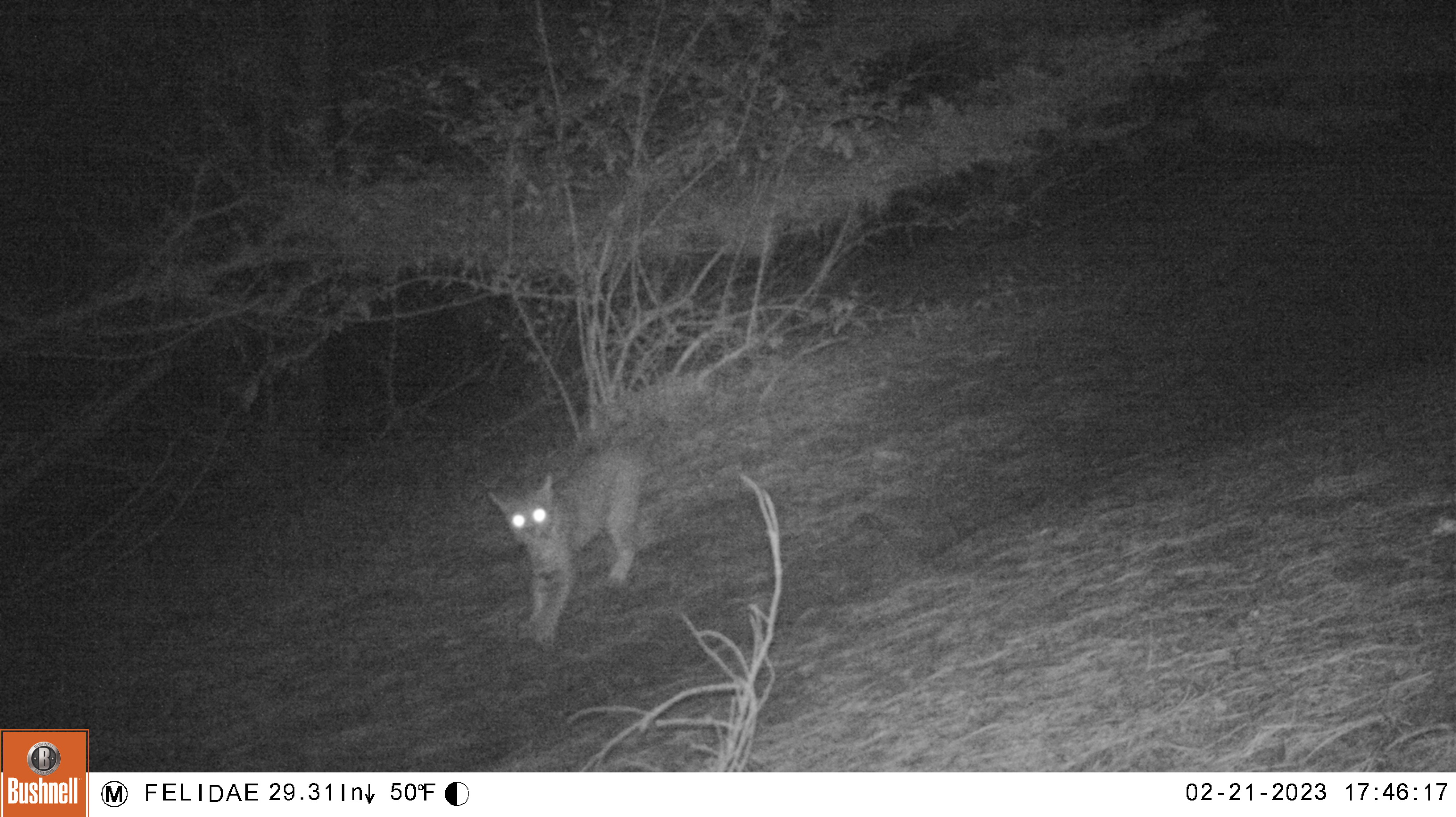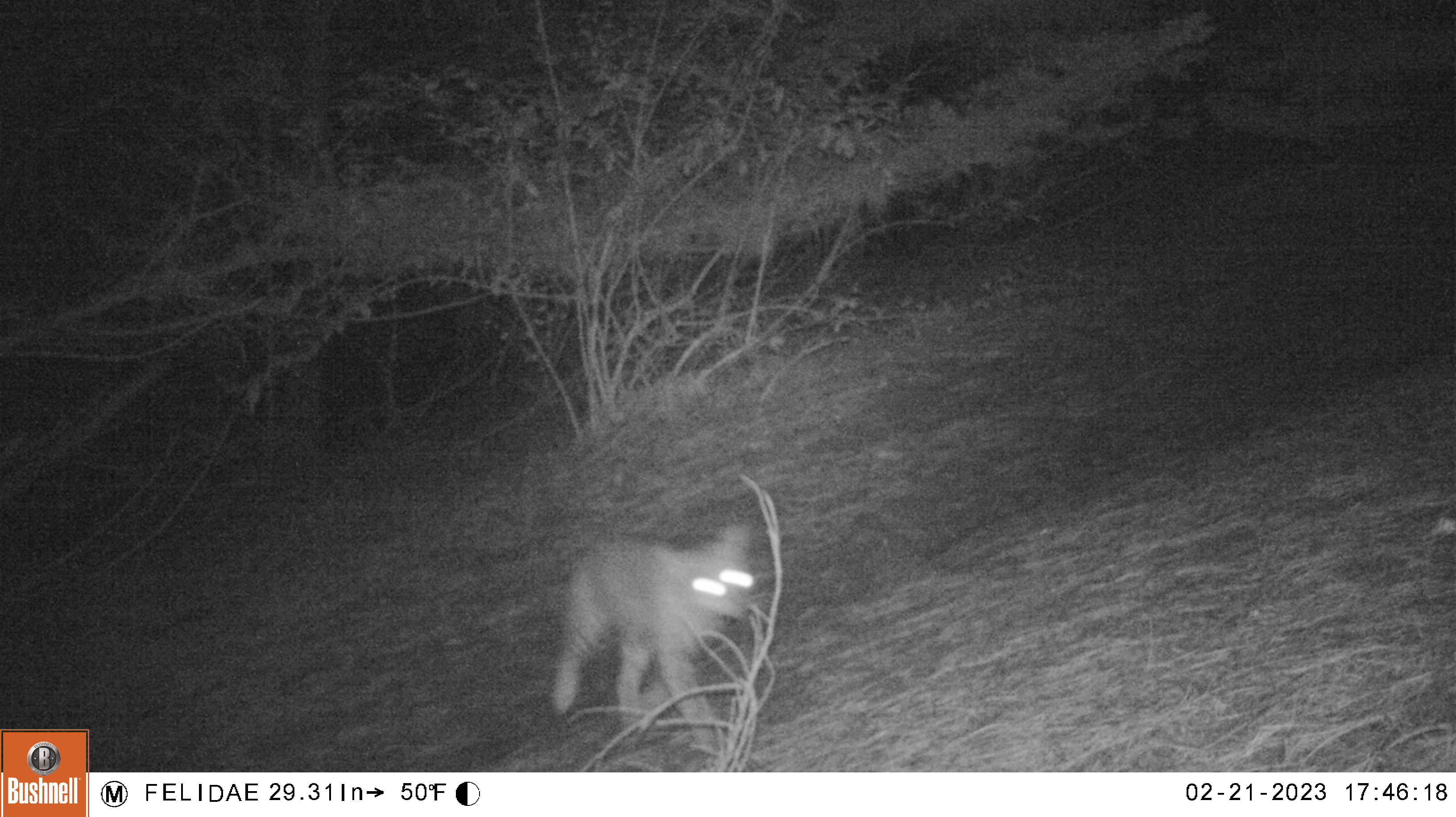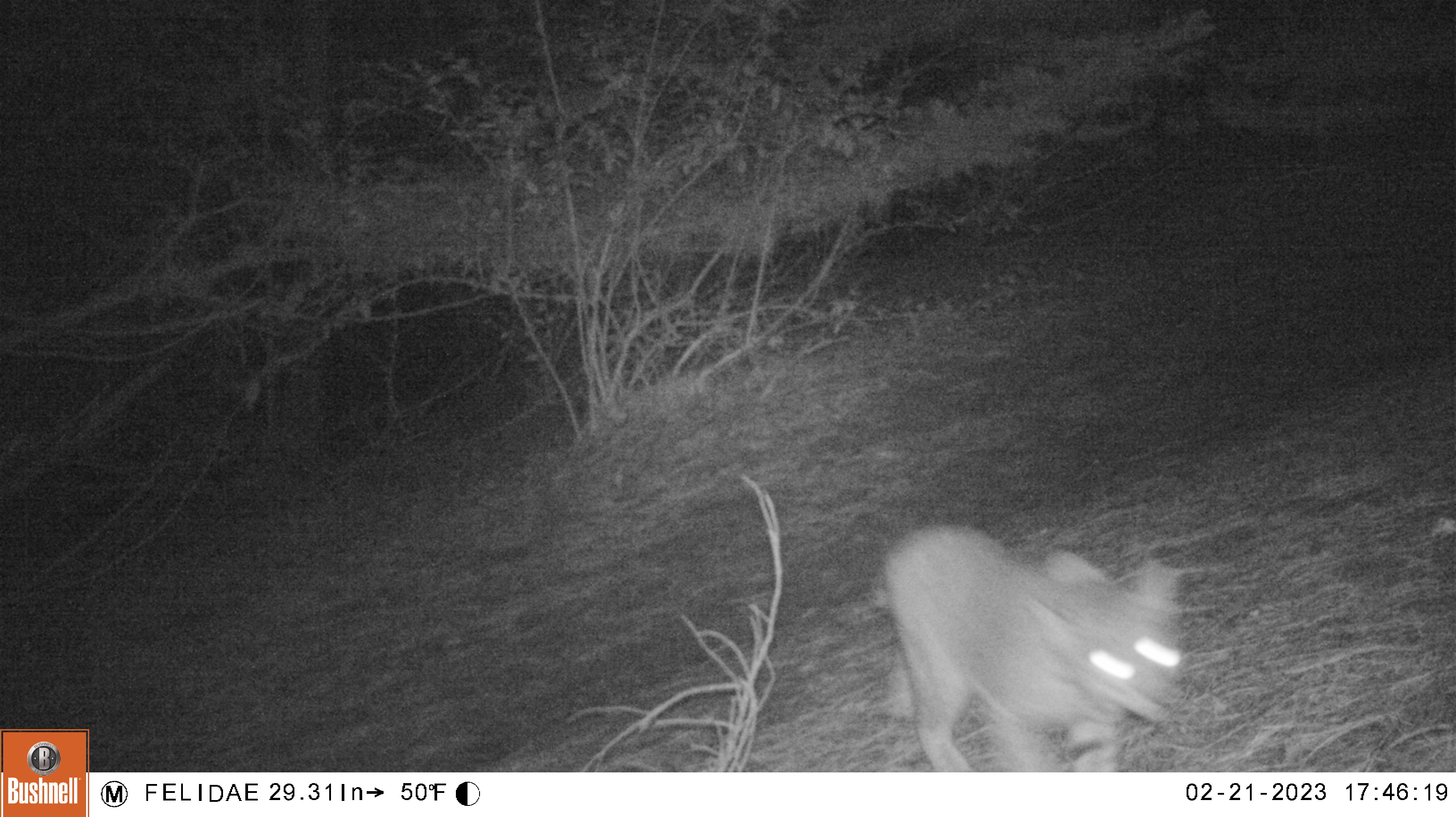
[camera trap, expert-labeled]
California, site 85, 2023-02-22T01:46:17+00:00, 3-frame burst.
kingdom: Animalia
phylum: Chordata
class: Mammalia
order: Carnivora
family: Felidae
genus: Lynx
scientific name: Lynx rufus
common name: bobcat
Bobcat (Lynx rufus).